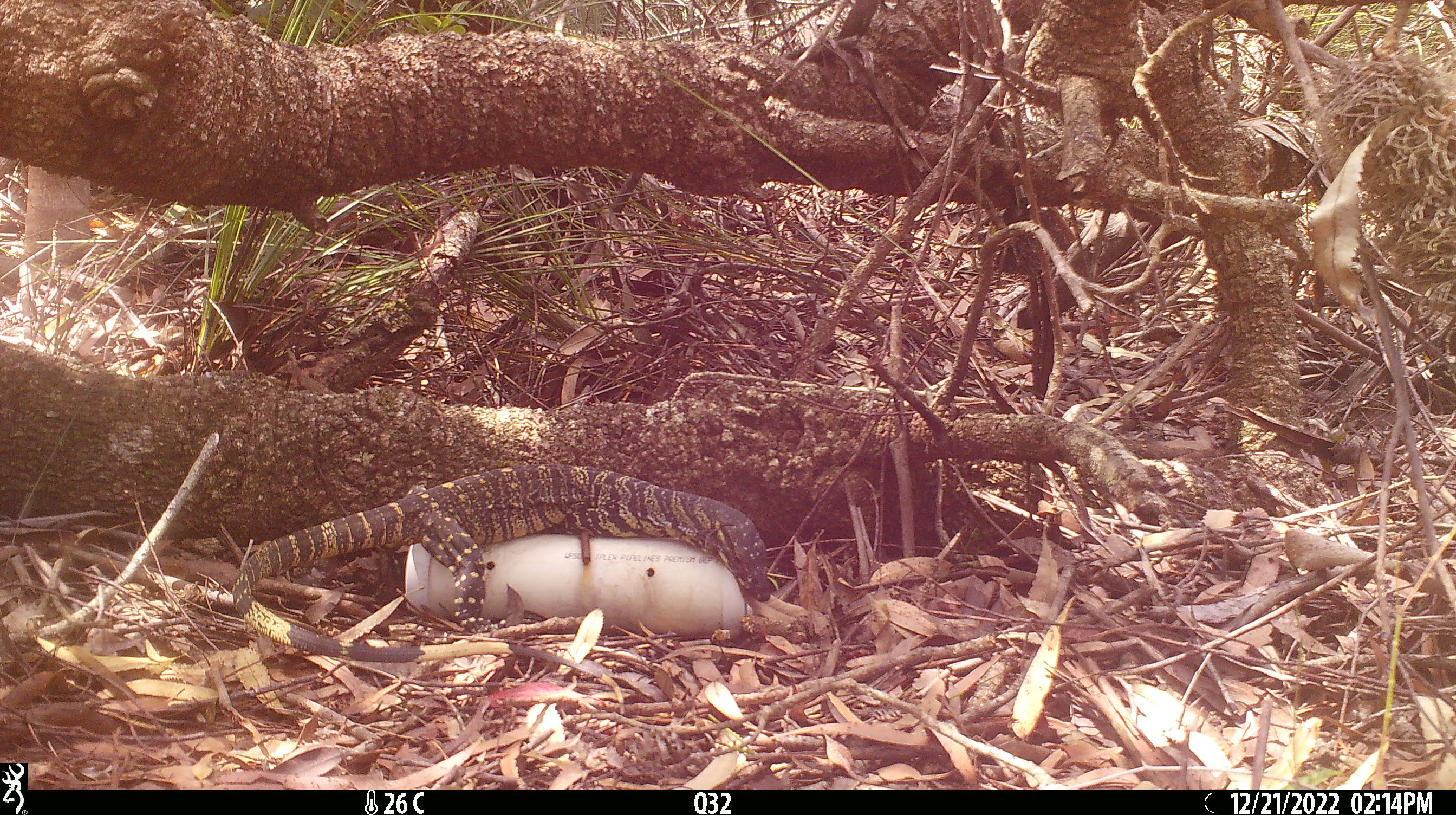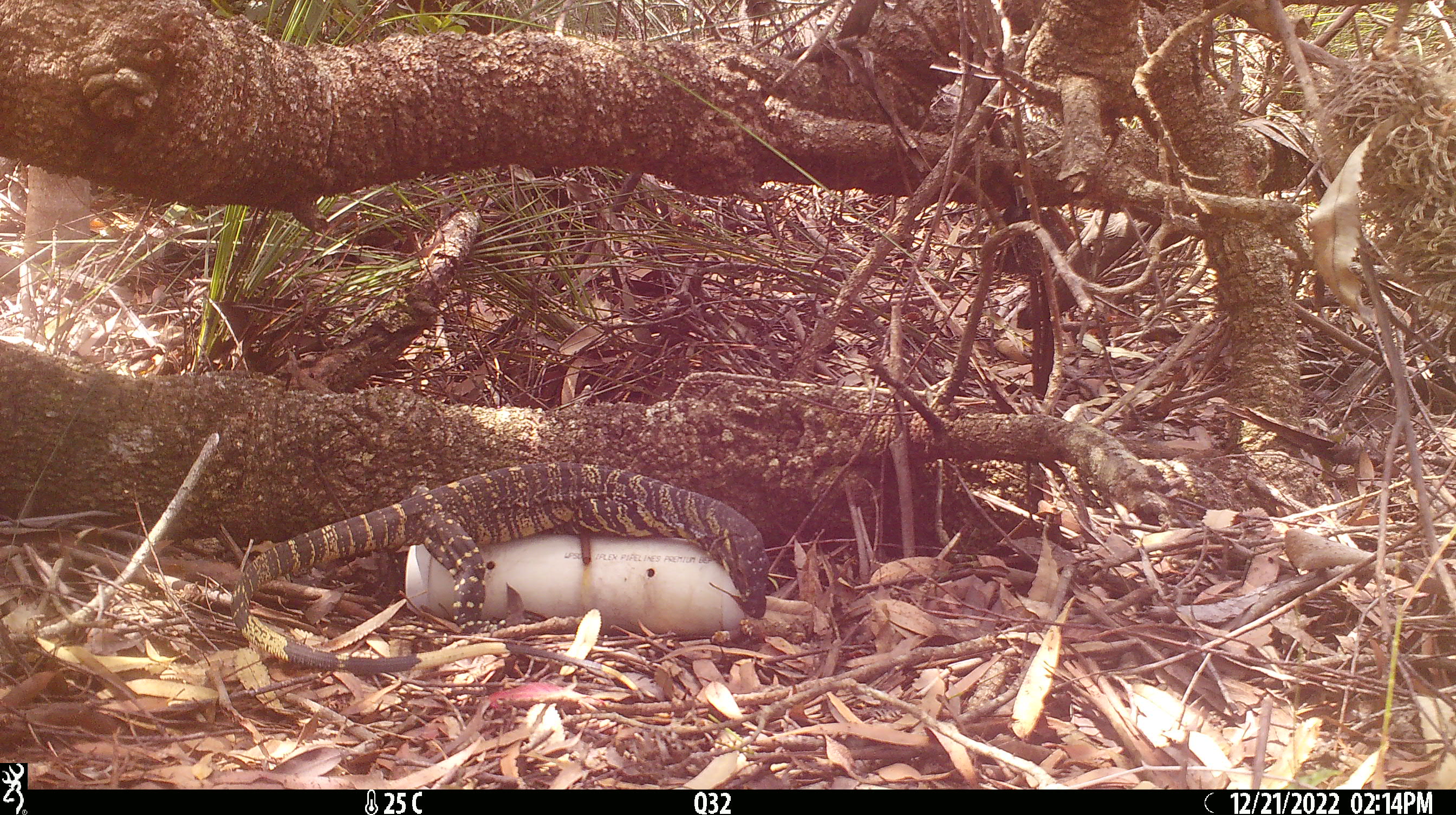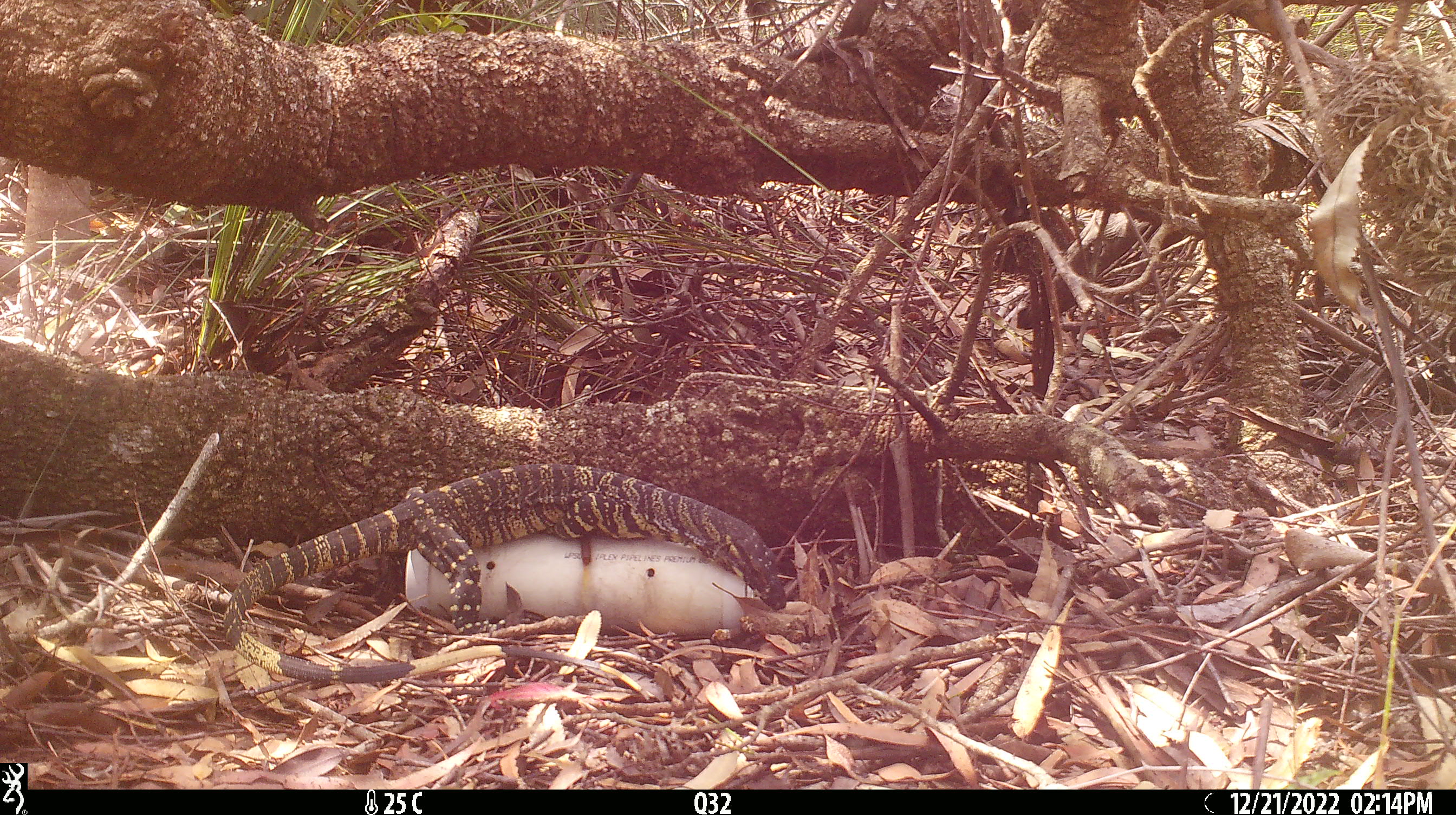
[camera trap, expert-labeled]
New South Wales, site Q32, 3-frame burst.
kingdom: Animalia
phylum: Chordata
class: Reptilia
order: Squamata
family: Varanidae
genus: Varanus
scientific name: Varanus varius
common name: lace monitor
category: goanna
Goanna (lace monitor) (Varanus varius).